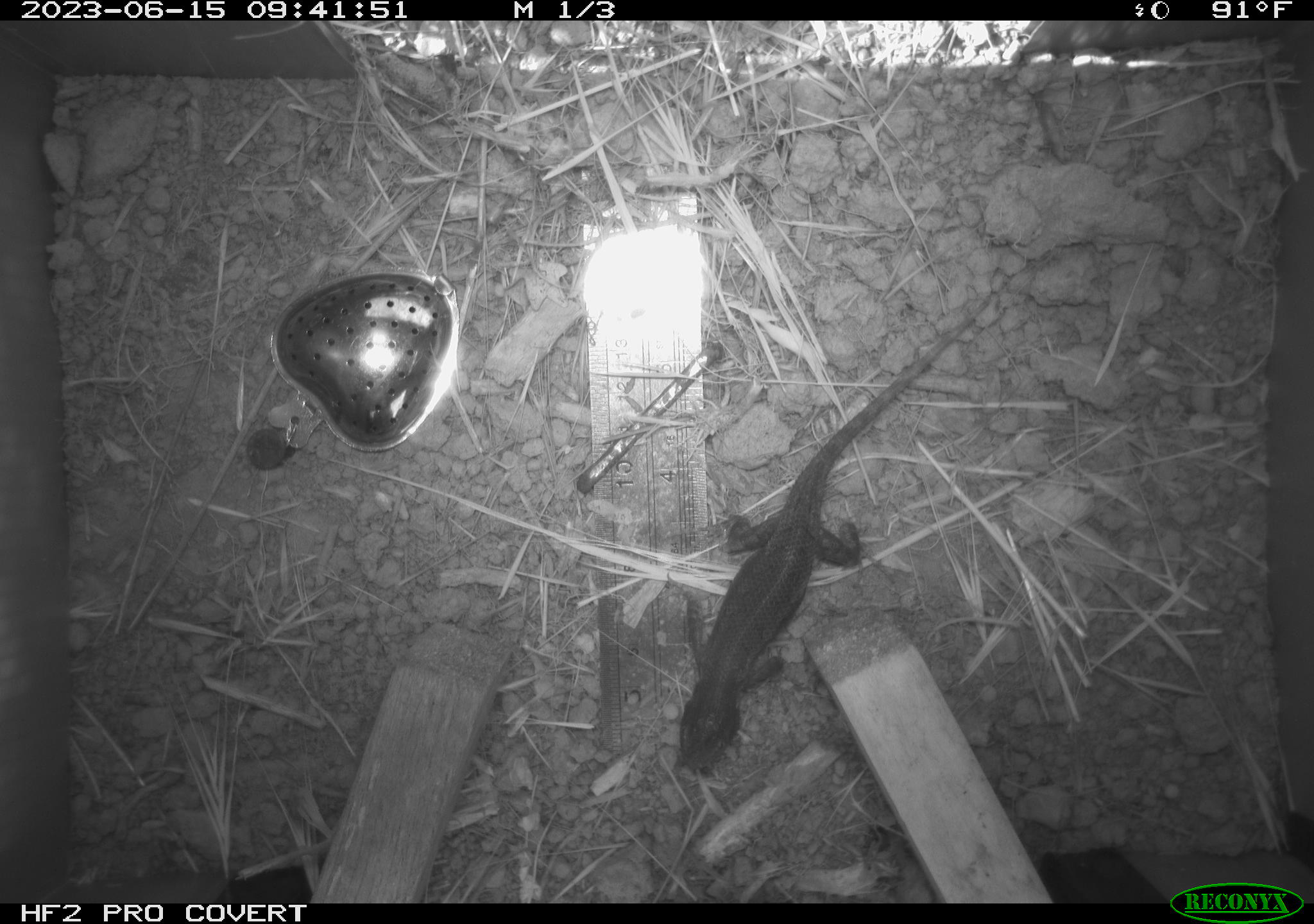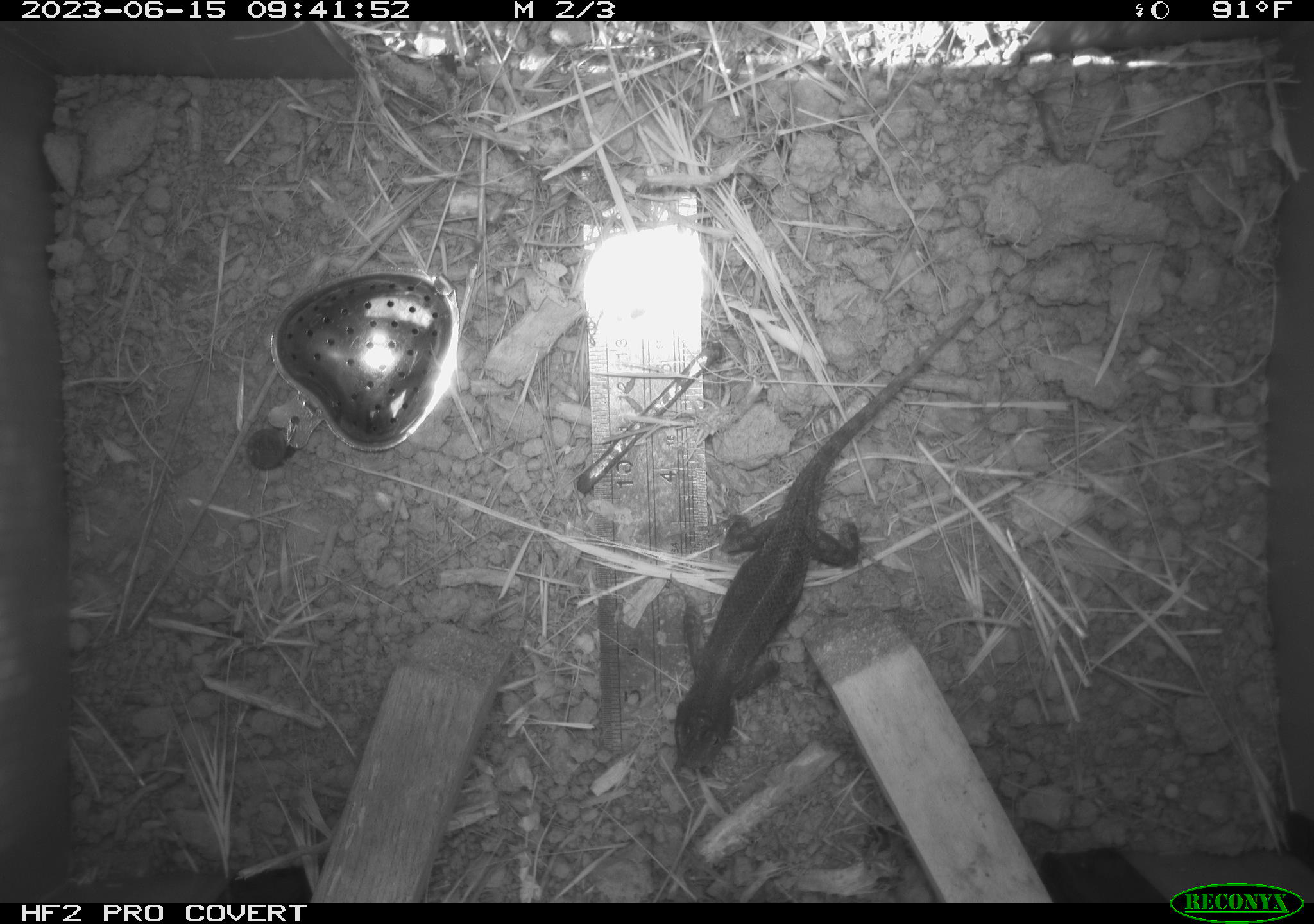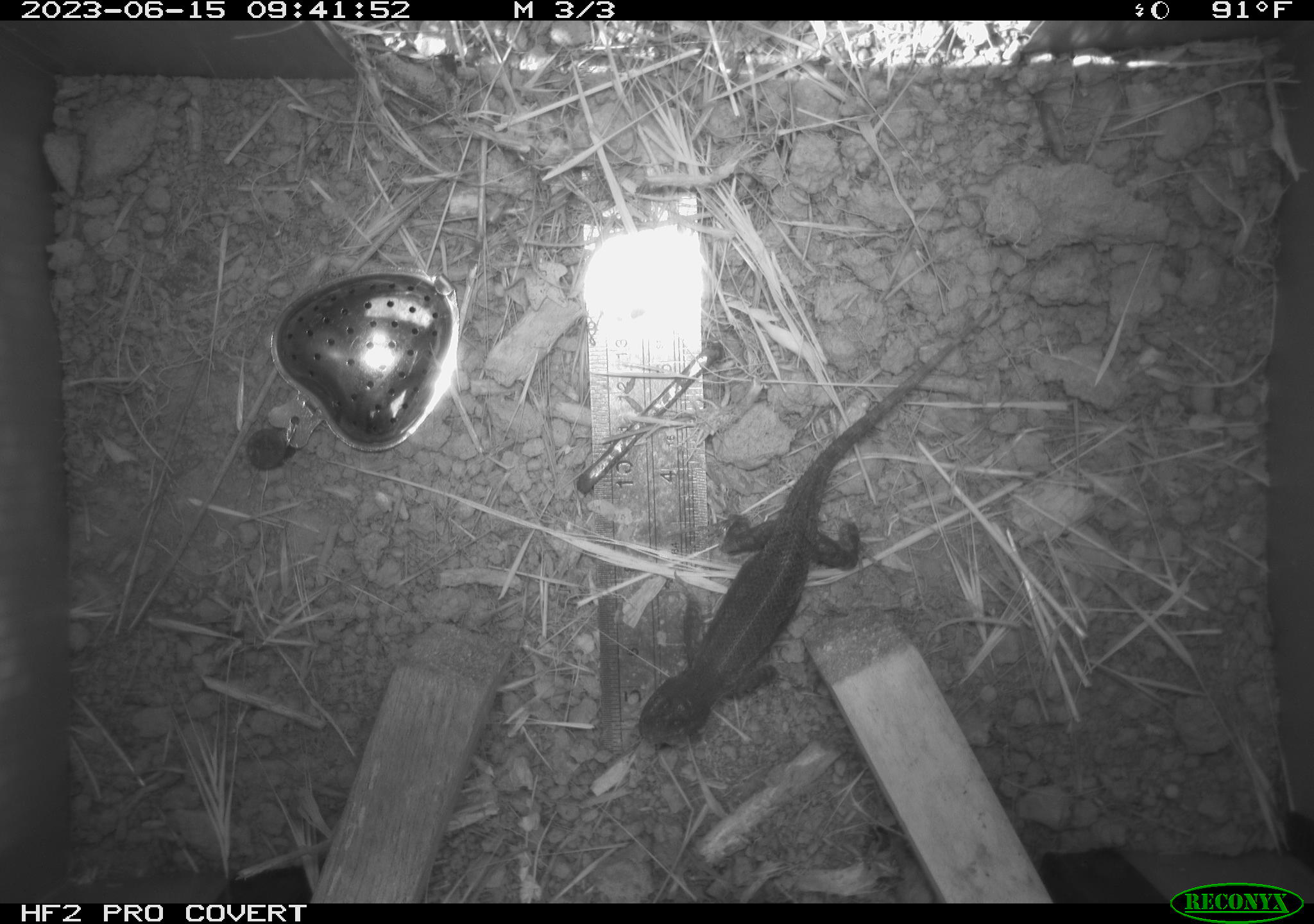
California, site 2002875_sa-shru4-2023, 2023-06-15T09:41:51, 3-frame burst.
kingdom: Animalia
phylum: Chordata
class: Reptilia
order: Squamata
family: Phrynosomatidae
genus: Sceloporus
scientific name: Sceloporus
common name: spiny lizards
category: sceloporus species